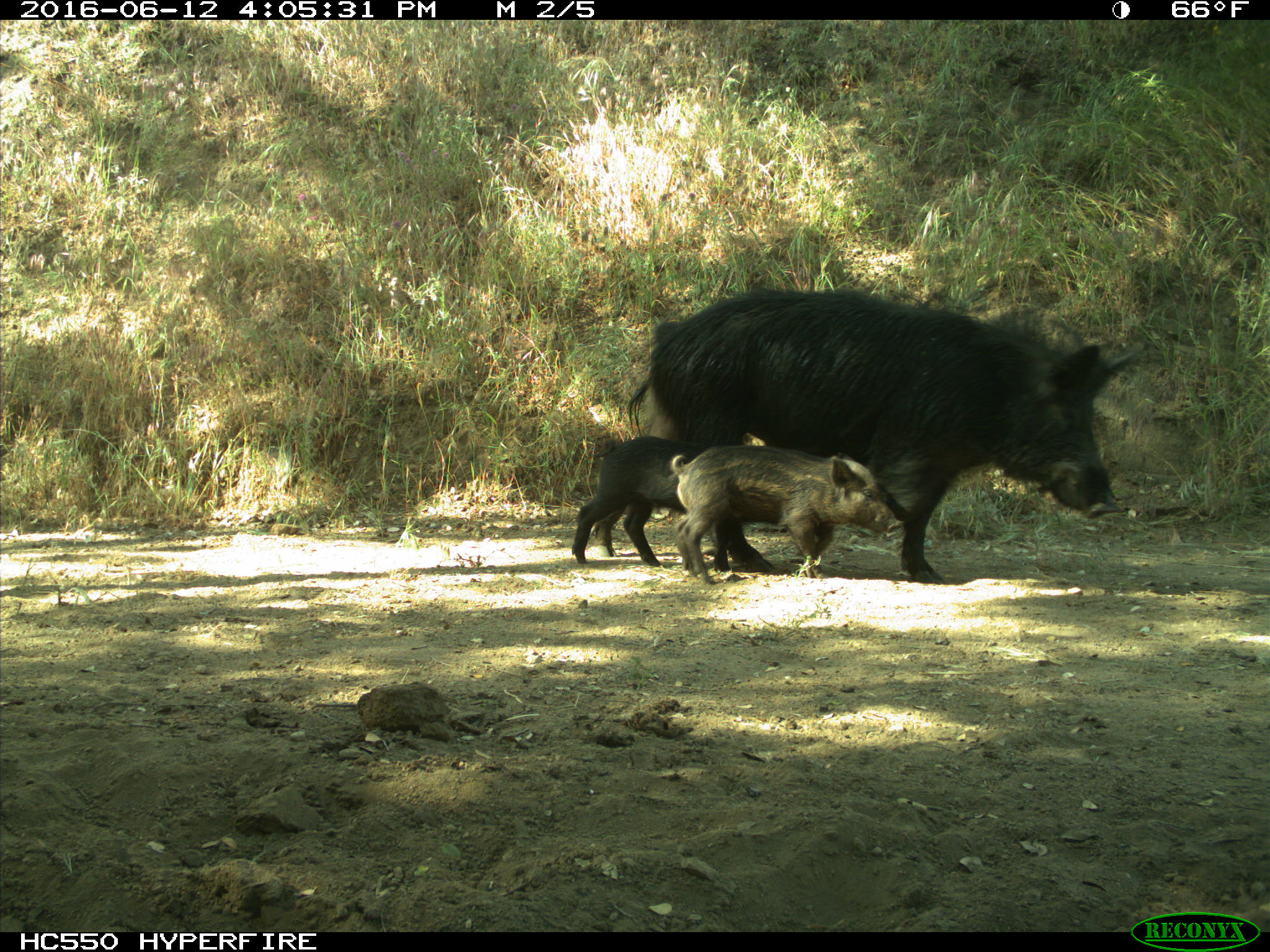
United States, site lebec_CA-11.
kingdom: Animalia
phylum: Chordata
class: Mammalia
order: Artiodactyla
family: Suidae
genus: Sus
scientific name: Sus scrofa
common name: wild boar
Sus scrofa (wild boar).